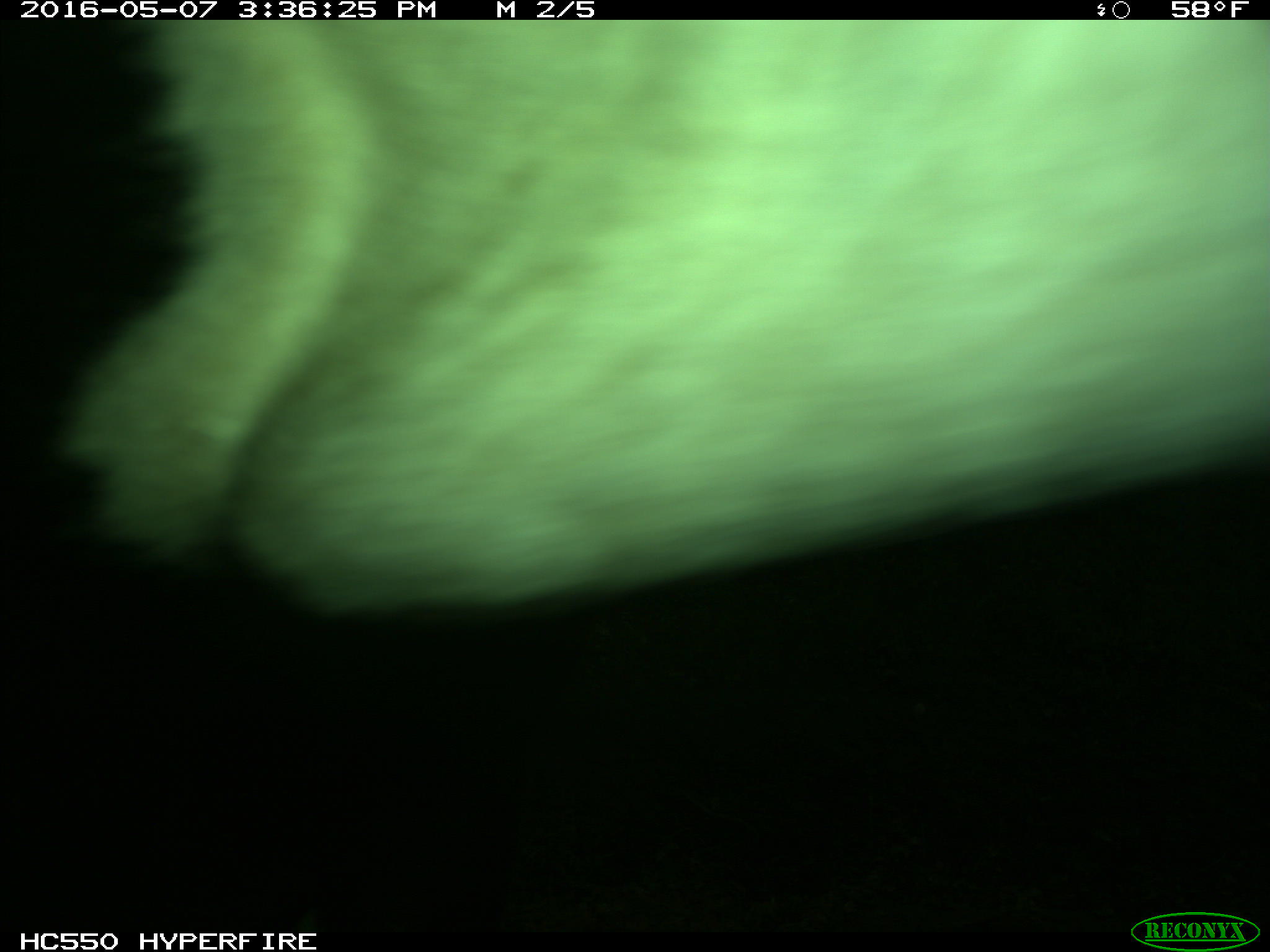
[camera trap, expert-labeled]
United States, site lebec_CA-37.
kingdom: Animalia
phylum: Chordata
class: Mammalia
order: Artiodactyla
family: Bovidae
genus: Bos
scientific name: Bos taurus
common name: domestic cow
Bos taurus (domestic cow).